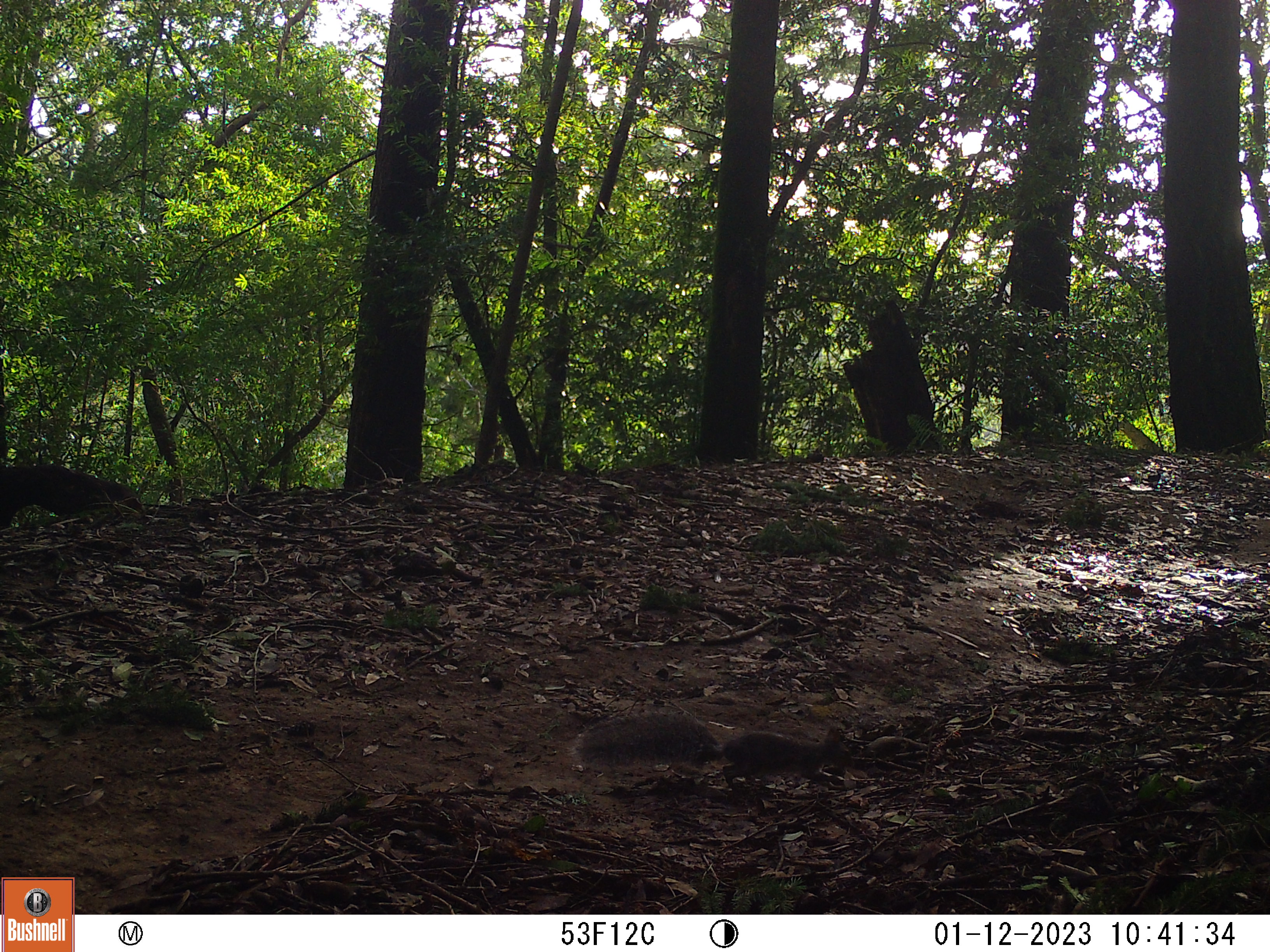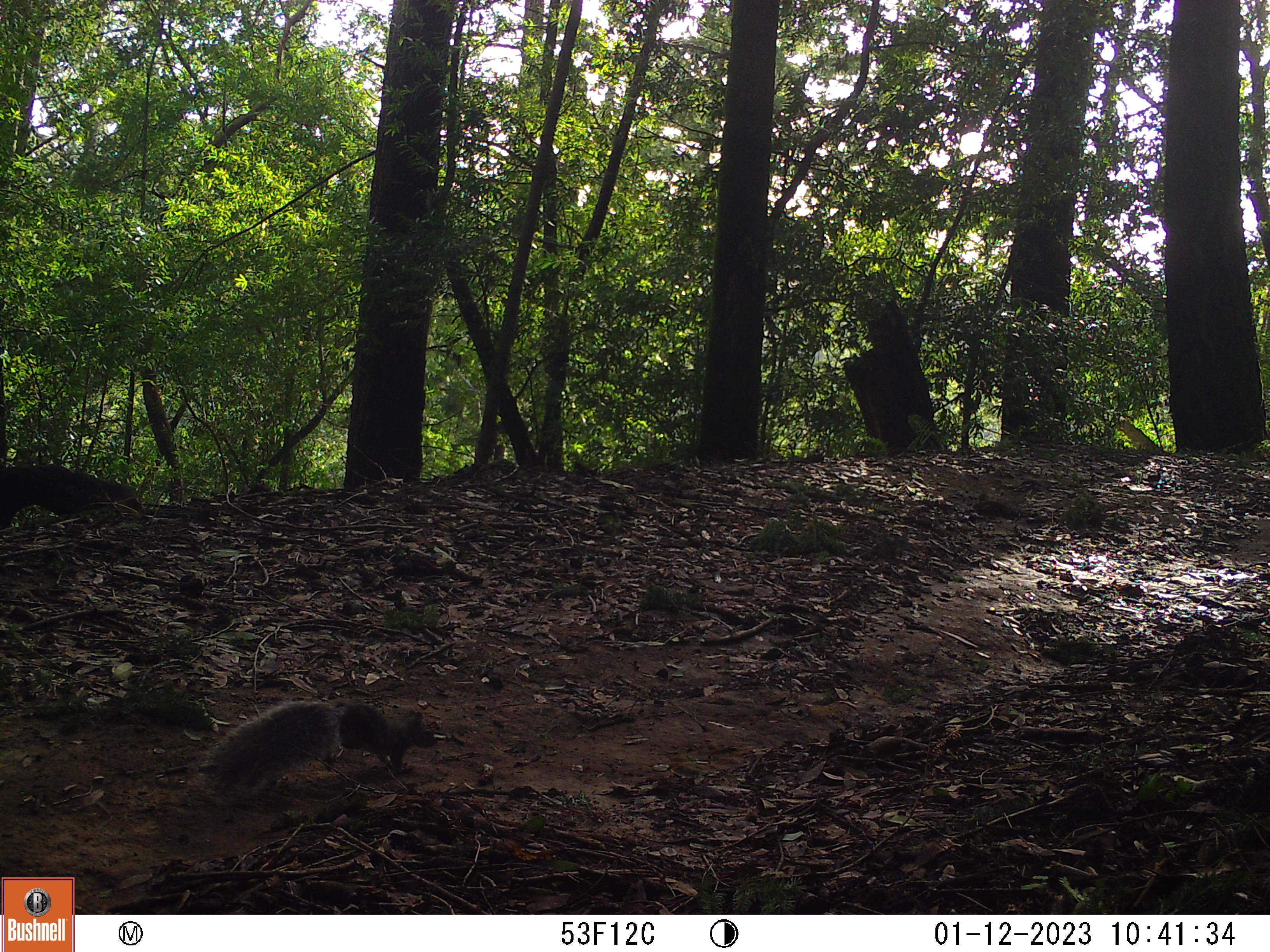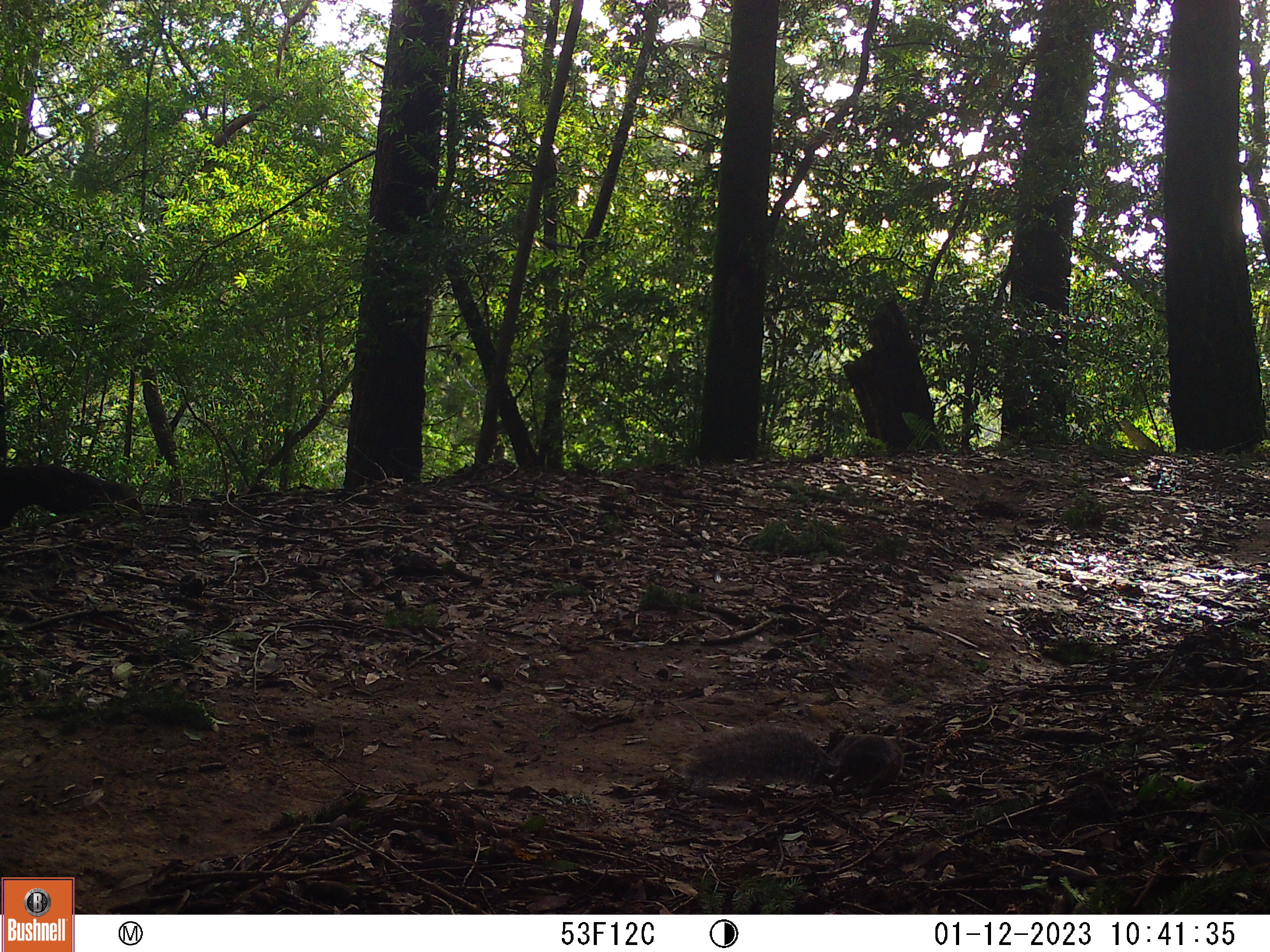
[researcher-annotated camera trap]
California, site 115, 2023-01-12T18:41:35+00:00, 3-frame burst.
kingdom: Animalia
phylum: Chordata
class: Mammalia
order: Rodentia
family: Sciuridae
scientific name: Sciuridae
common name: squirrel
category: unknown squirrel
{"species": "unknown squirrel (squirrel) (Sciuridae)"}